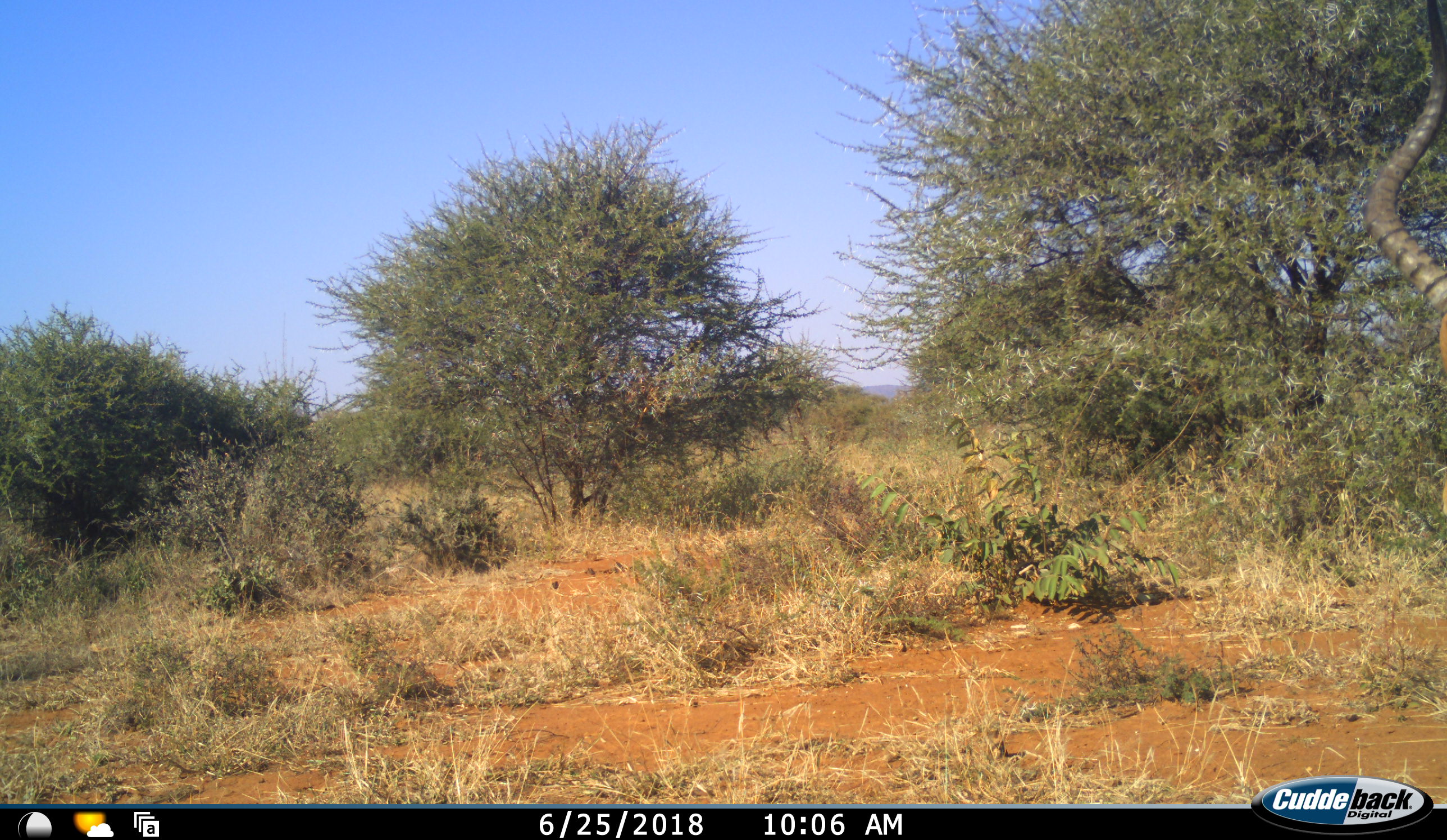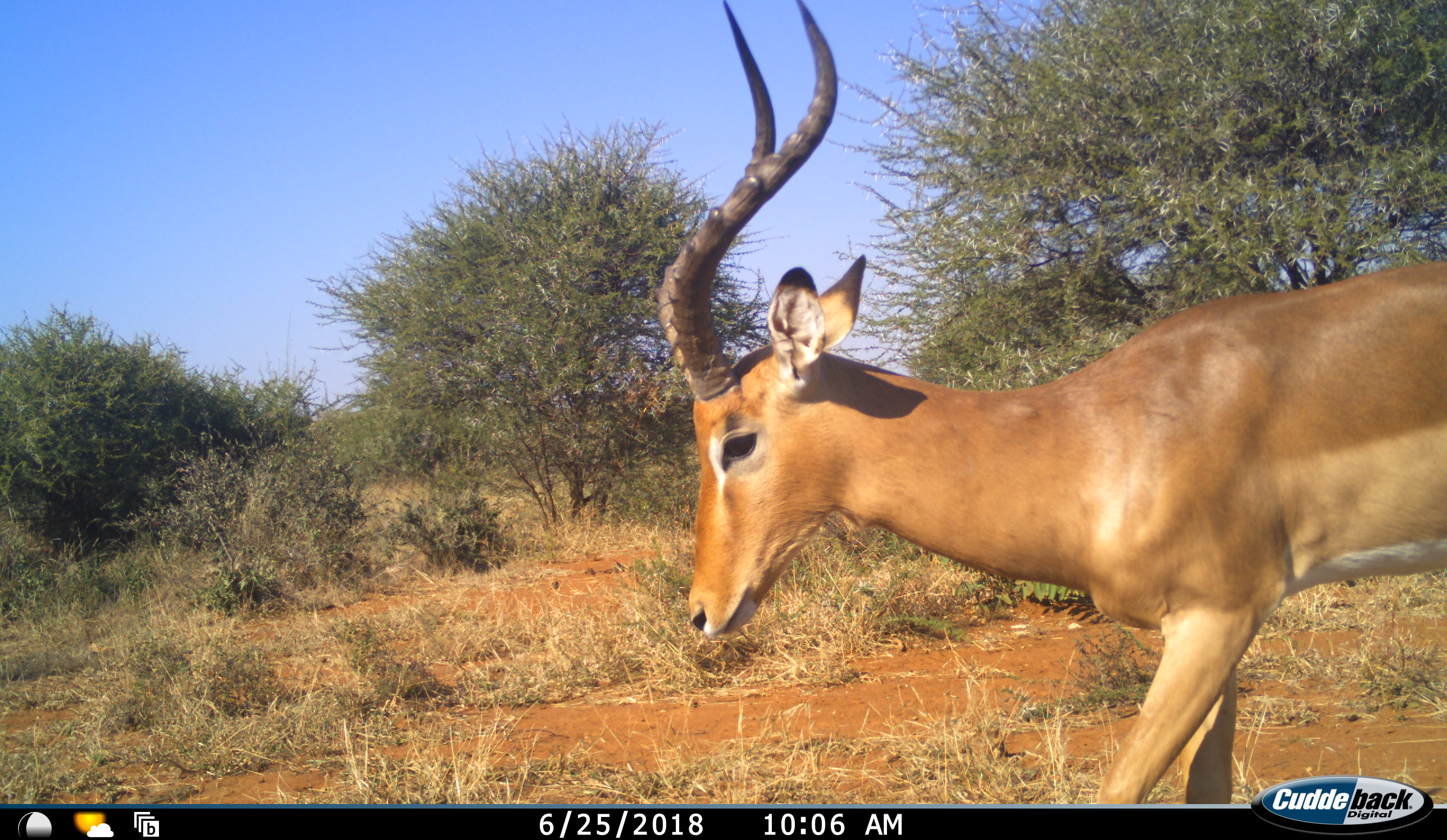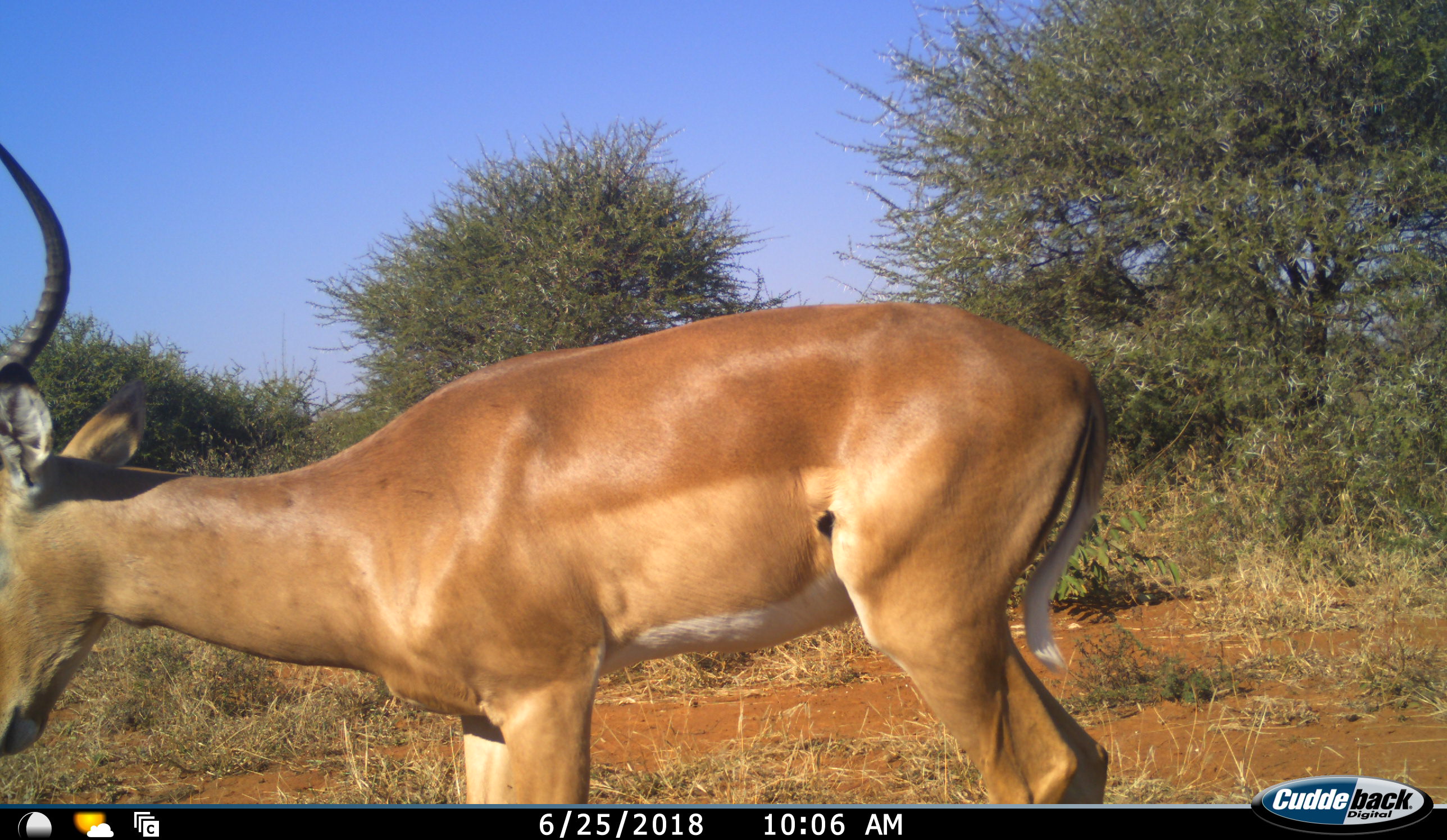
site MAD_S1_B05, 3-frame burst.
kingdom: Animalia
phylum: Chordata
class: Mammalia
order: Artiodactyla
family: Bovidae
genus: Aepyceros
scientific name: Aepyceros melampus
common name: impala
Impala (Aepyceros melampus), count 1. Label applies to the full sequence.